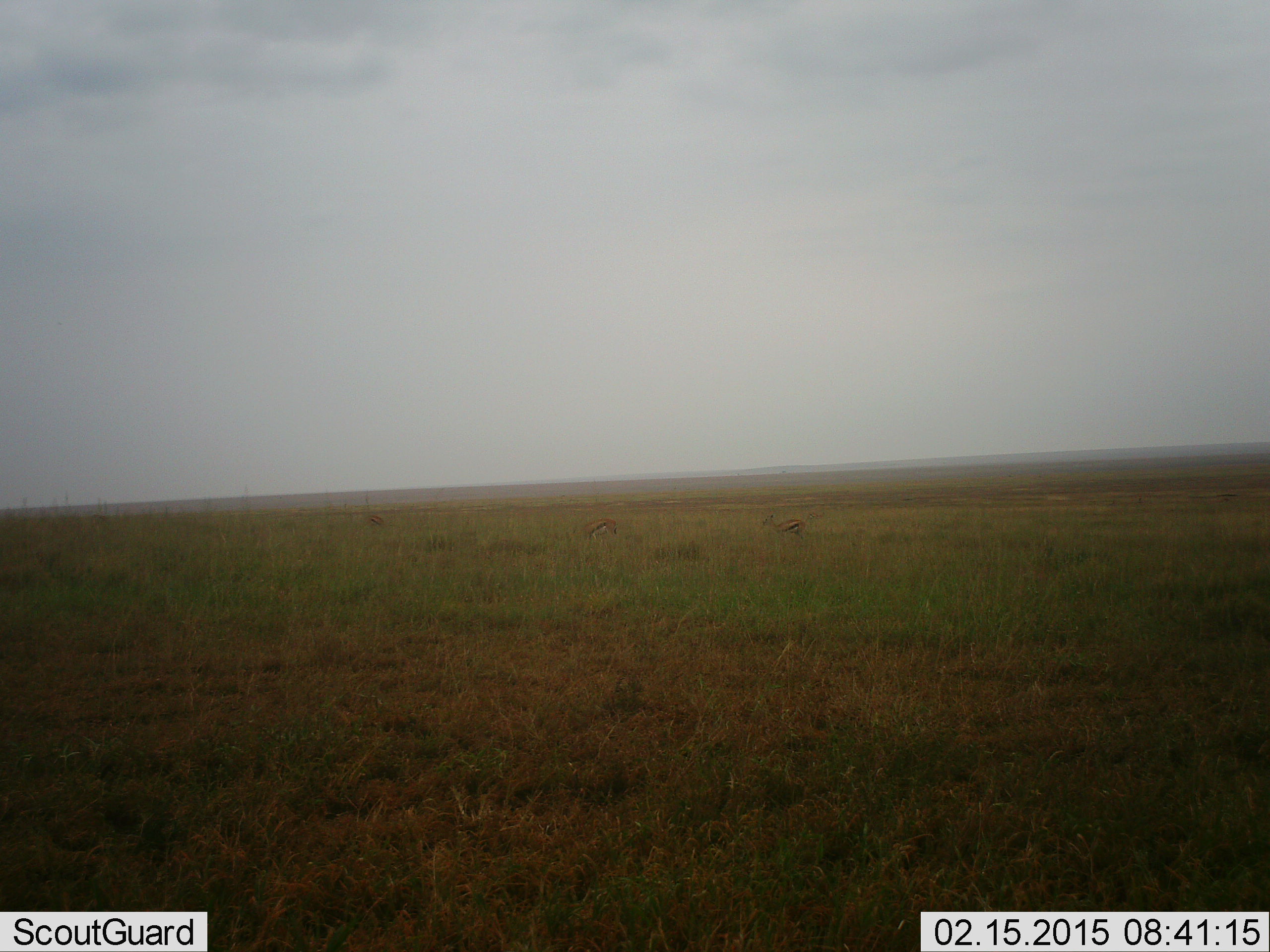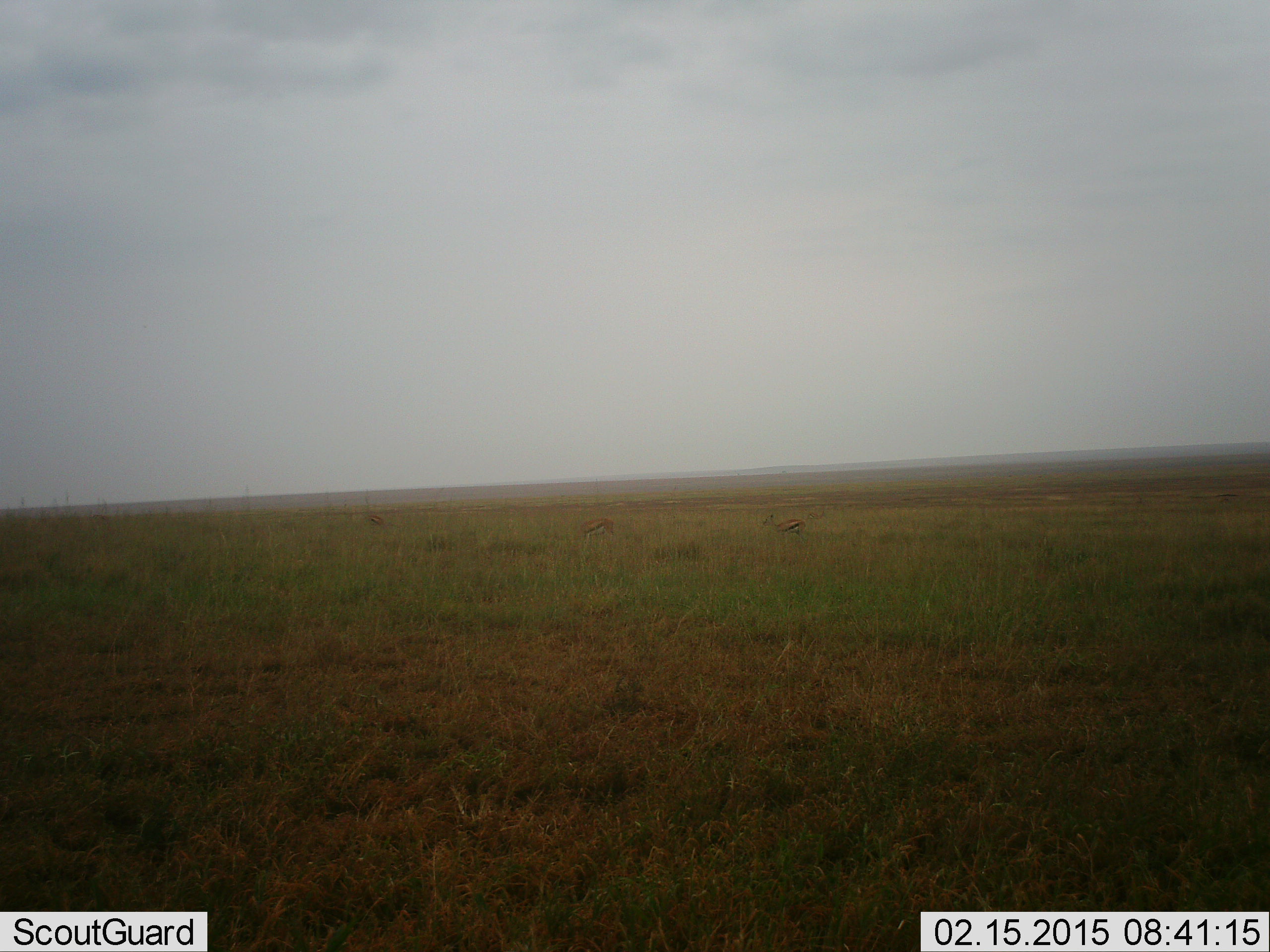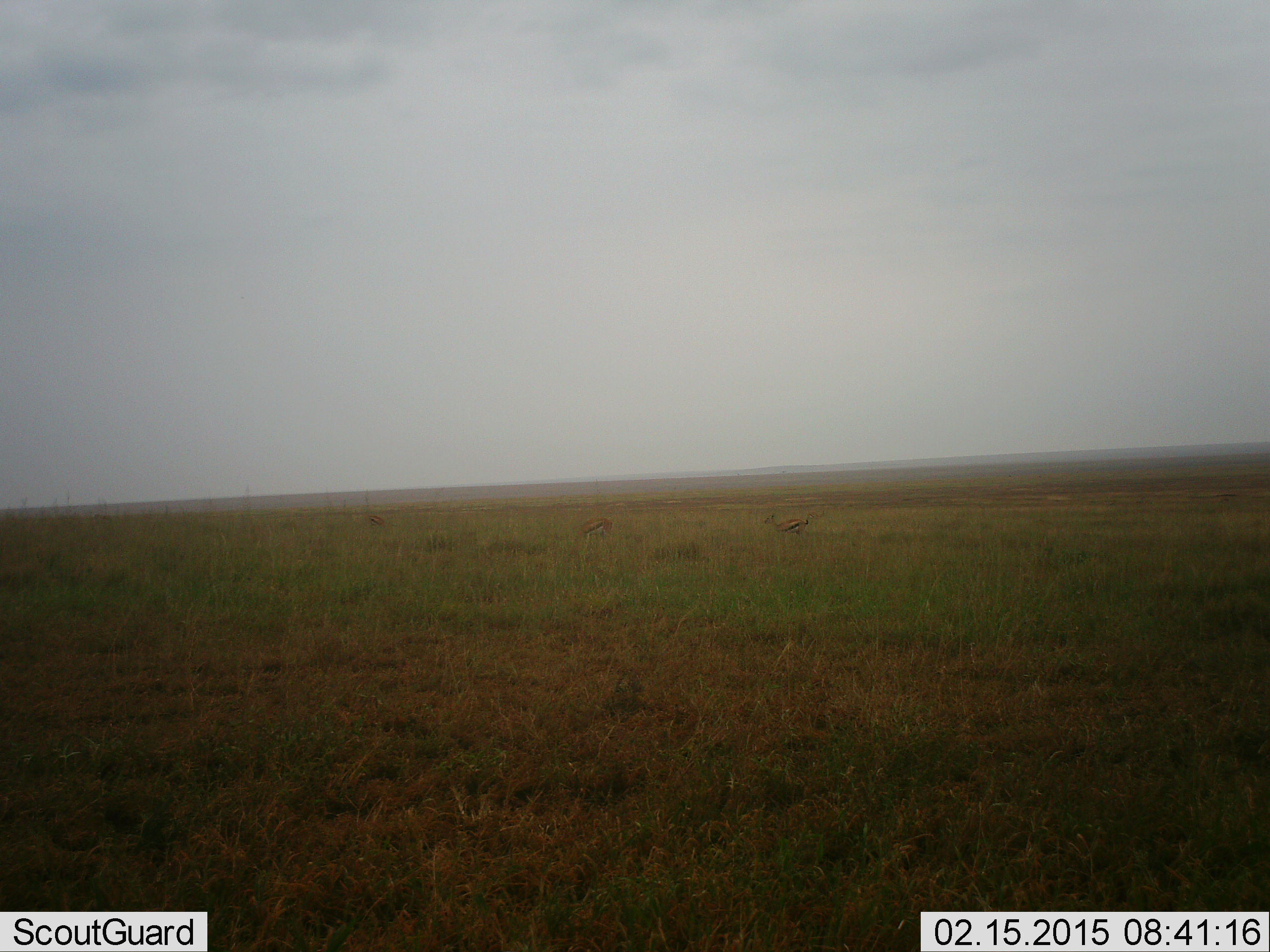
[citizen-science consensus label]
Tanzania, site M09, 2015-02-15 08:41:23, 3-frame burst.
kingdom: Animalia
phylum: Chordata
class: Mammalia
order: Artiodactyla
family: Bovidae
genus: Eudorcas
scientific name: Eudorcas thomsonii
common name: thomson's gazelle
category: gazellethomsons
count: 3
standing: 80%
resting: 0%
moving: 20%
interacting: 0%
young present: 0%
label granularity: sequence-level